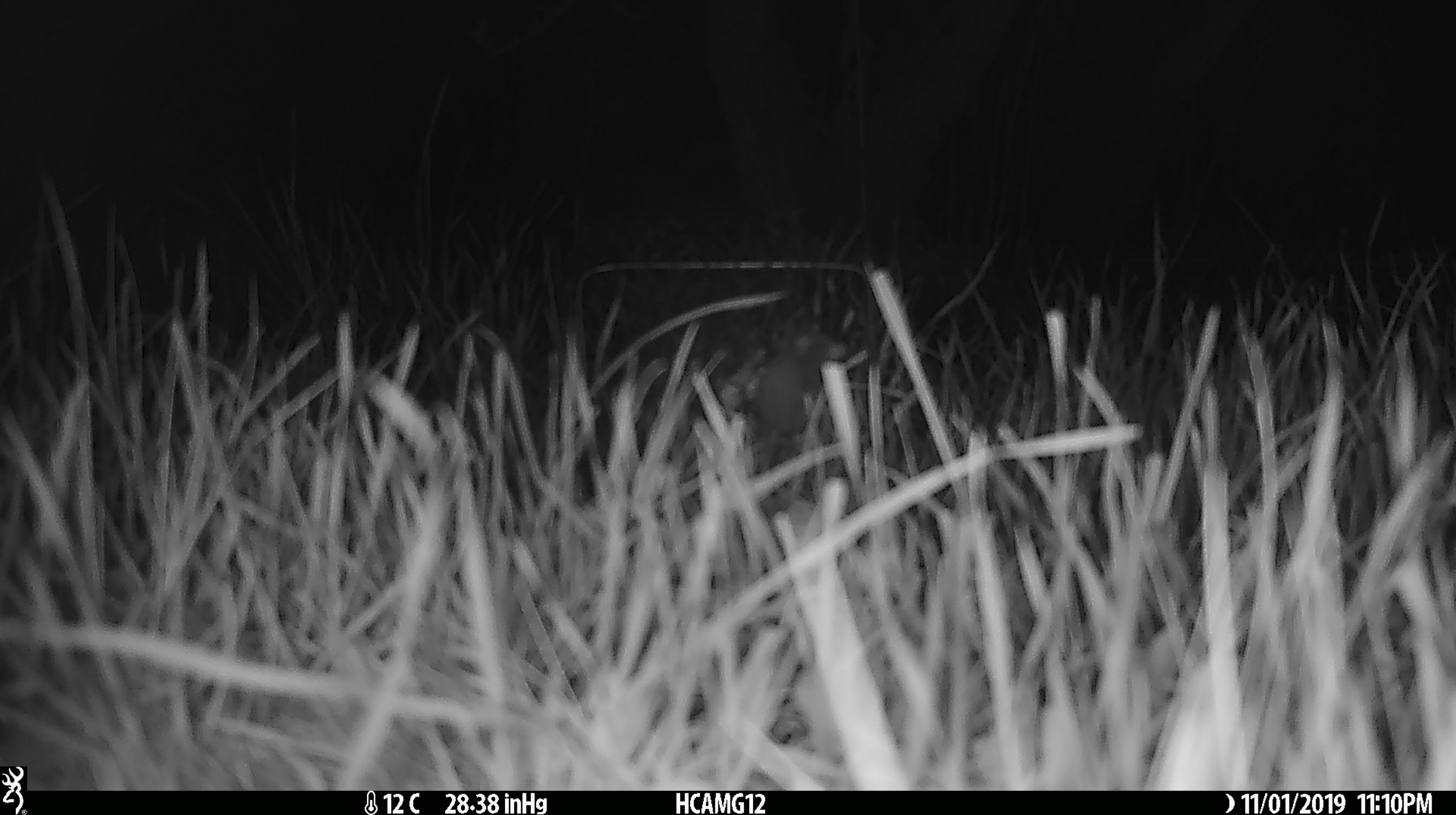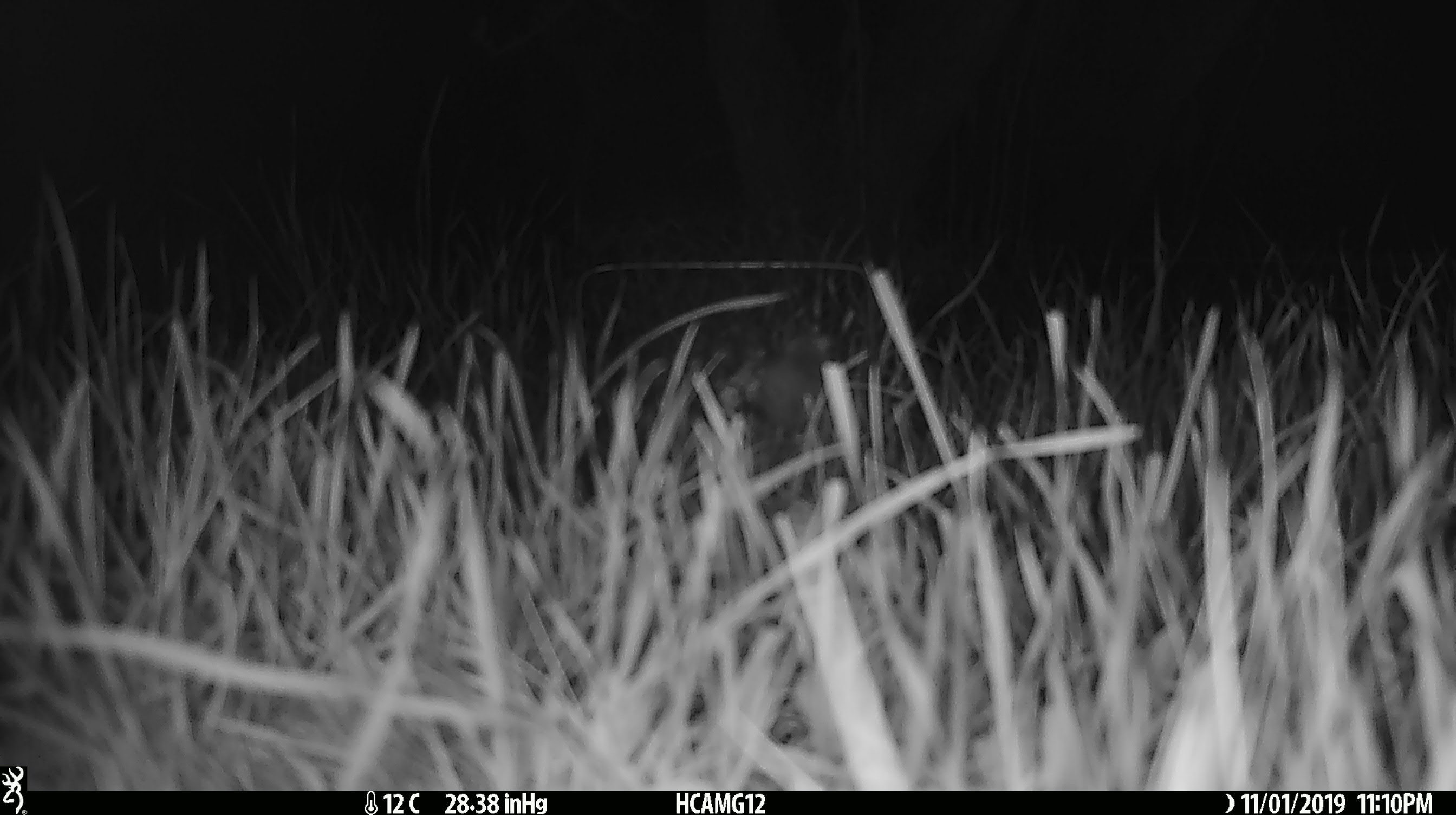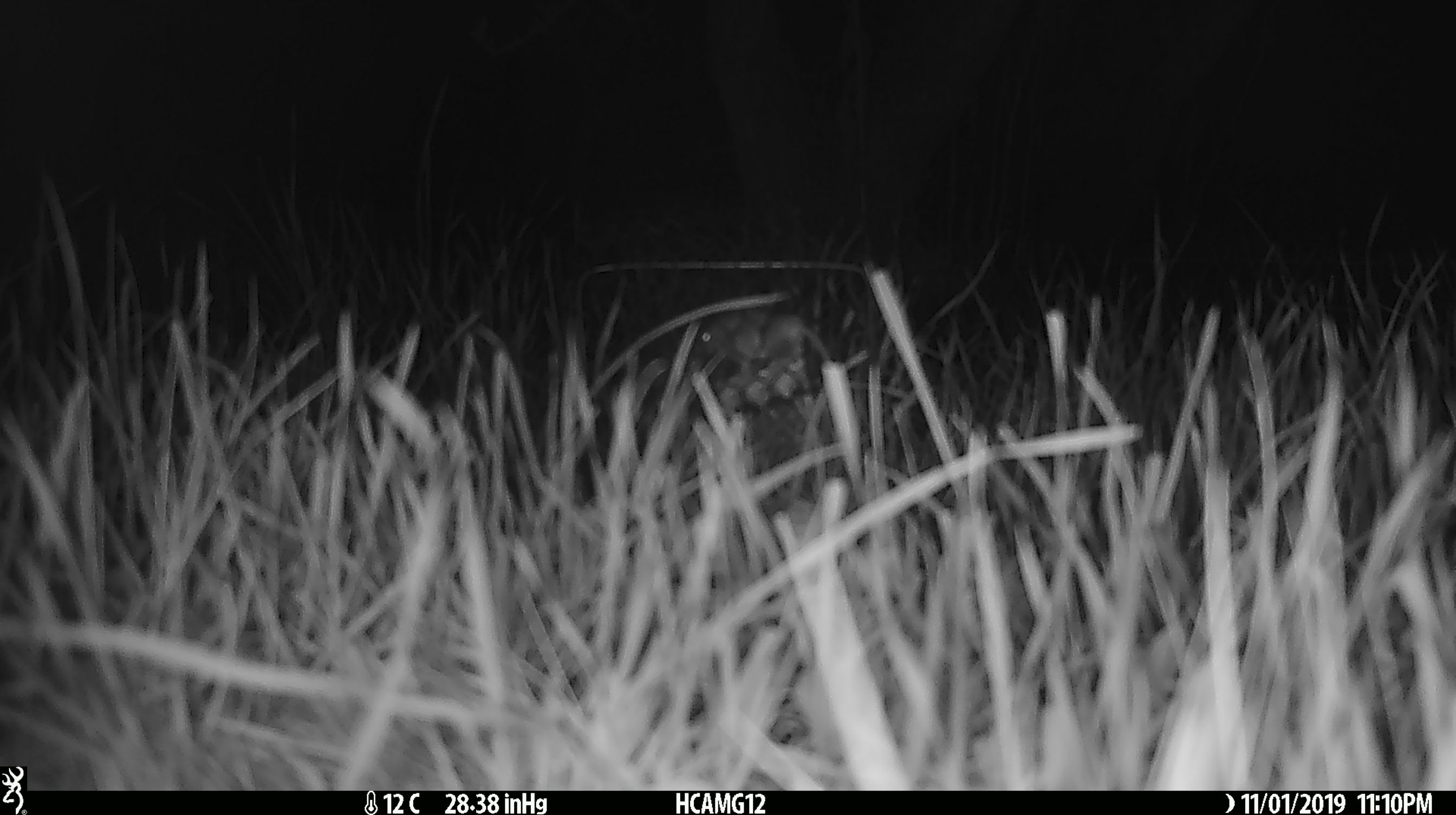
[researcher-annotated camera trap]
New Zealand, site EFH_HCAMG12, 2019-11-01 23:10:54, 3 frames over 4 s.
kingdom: Animalia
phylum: Chordata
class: Mammalia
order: Rodentia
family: Muridae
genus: Mus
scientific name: Mus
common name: mouse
Mouse (Mus).